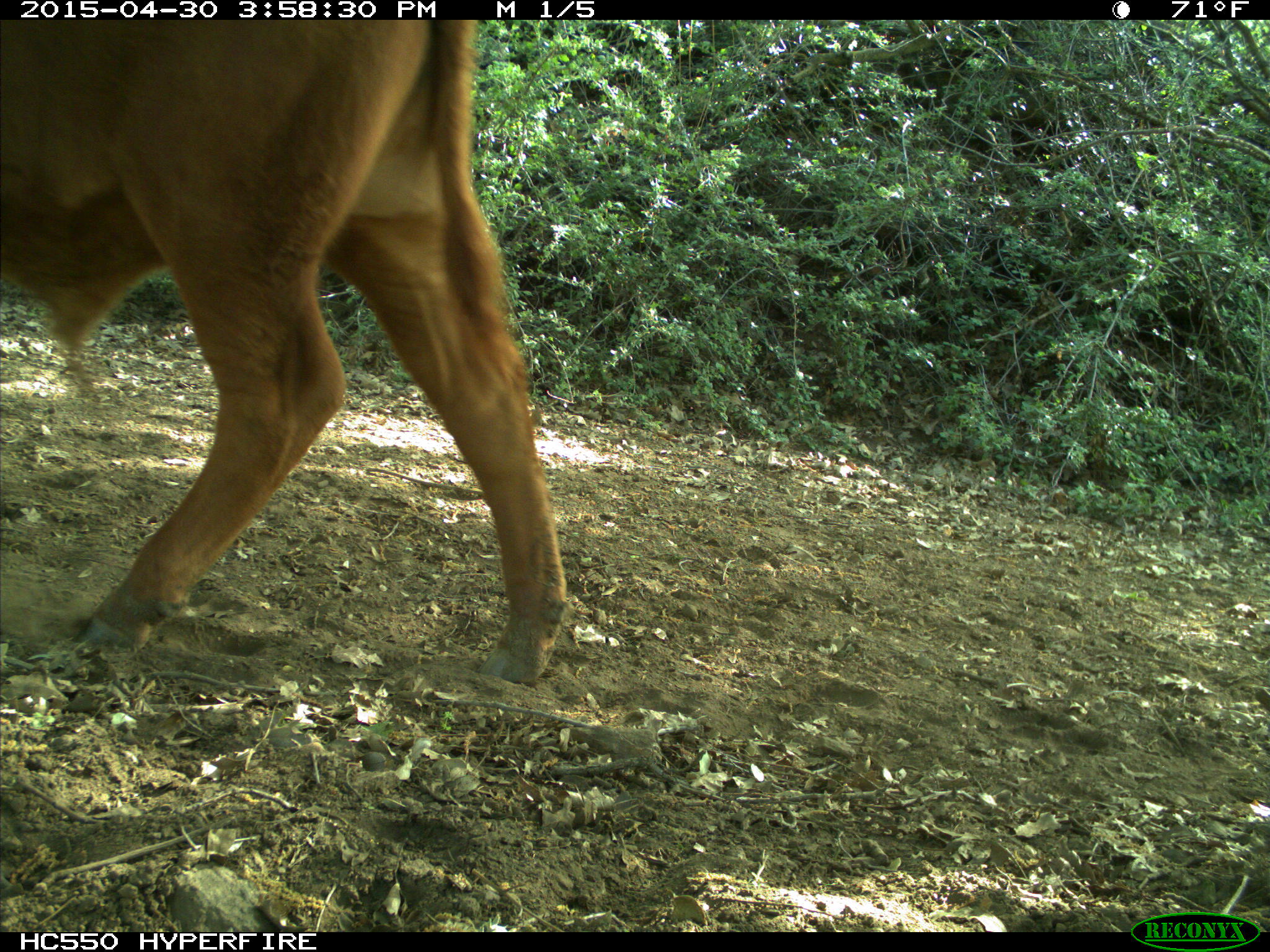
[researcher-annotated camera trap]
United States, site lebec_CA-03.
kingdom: Animalia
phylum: Chordata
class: Mammalia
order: Artiodactyla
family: Bovidae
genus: Bos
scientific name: Bos taurus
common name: domestic cow